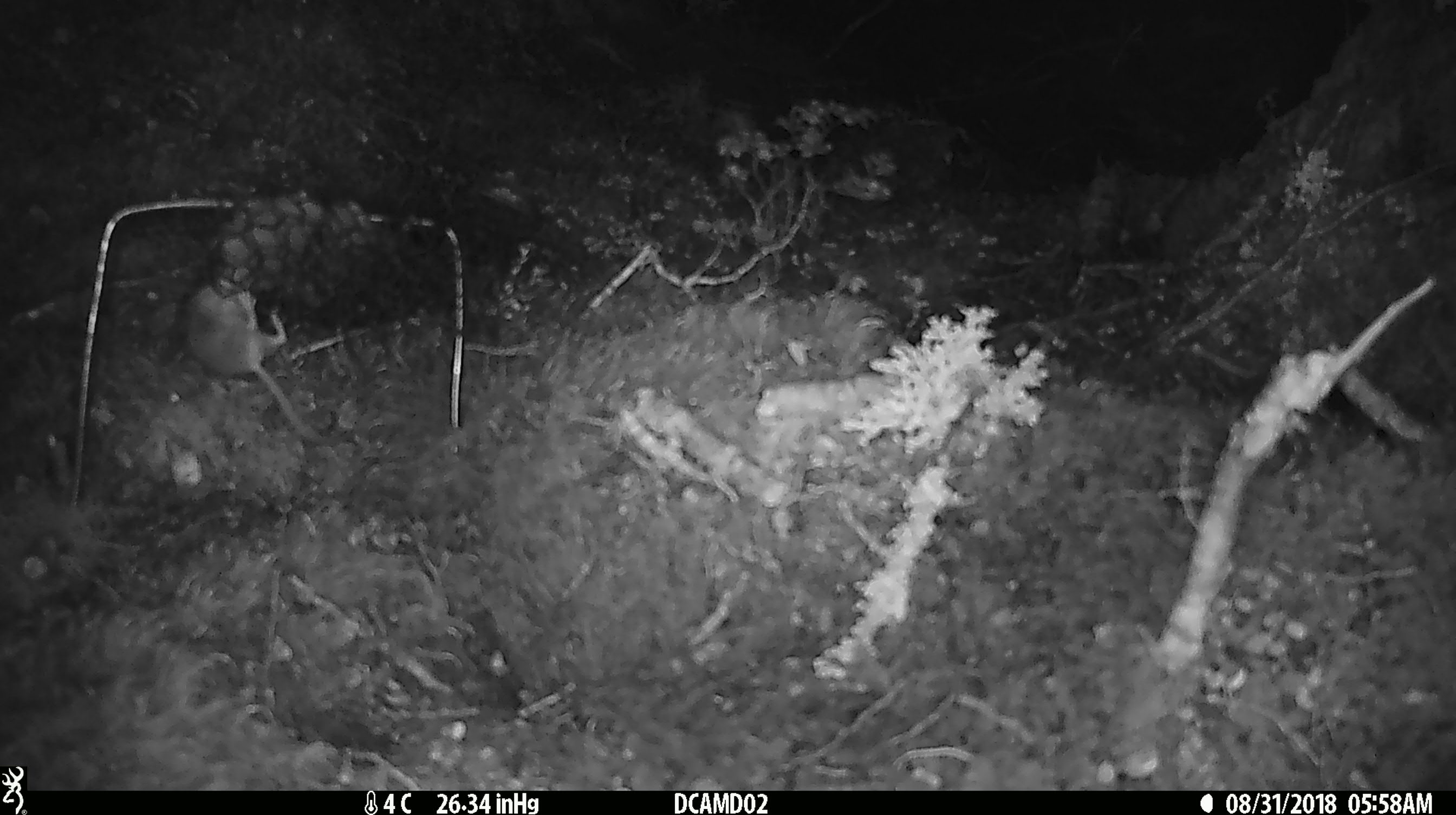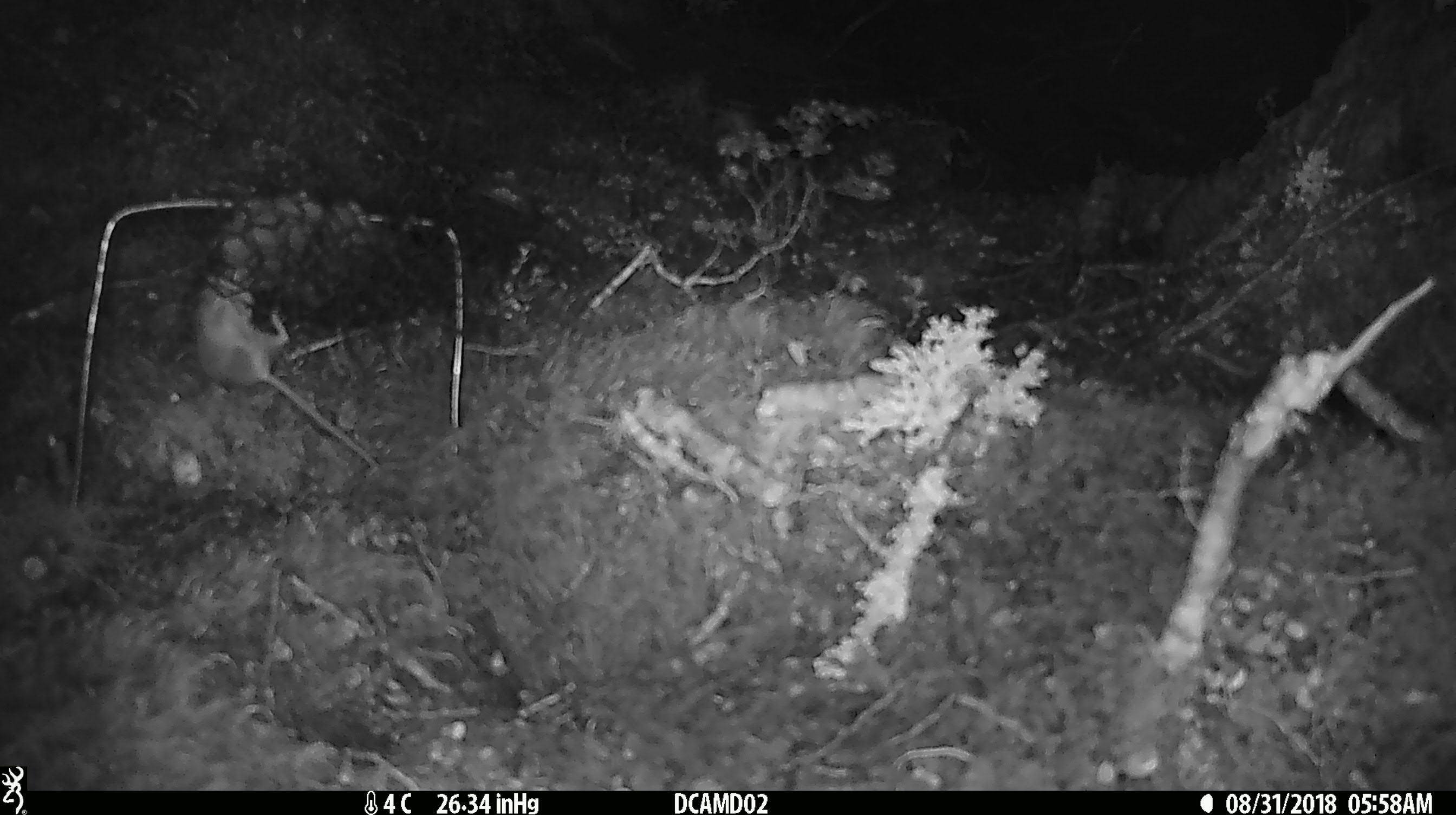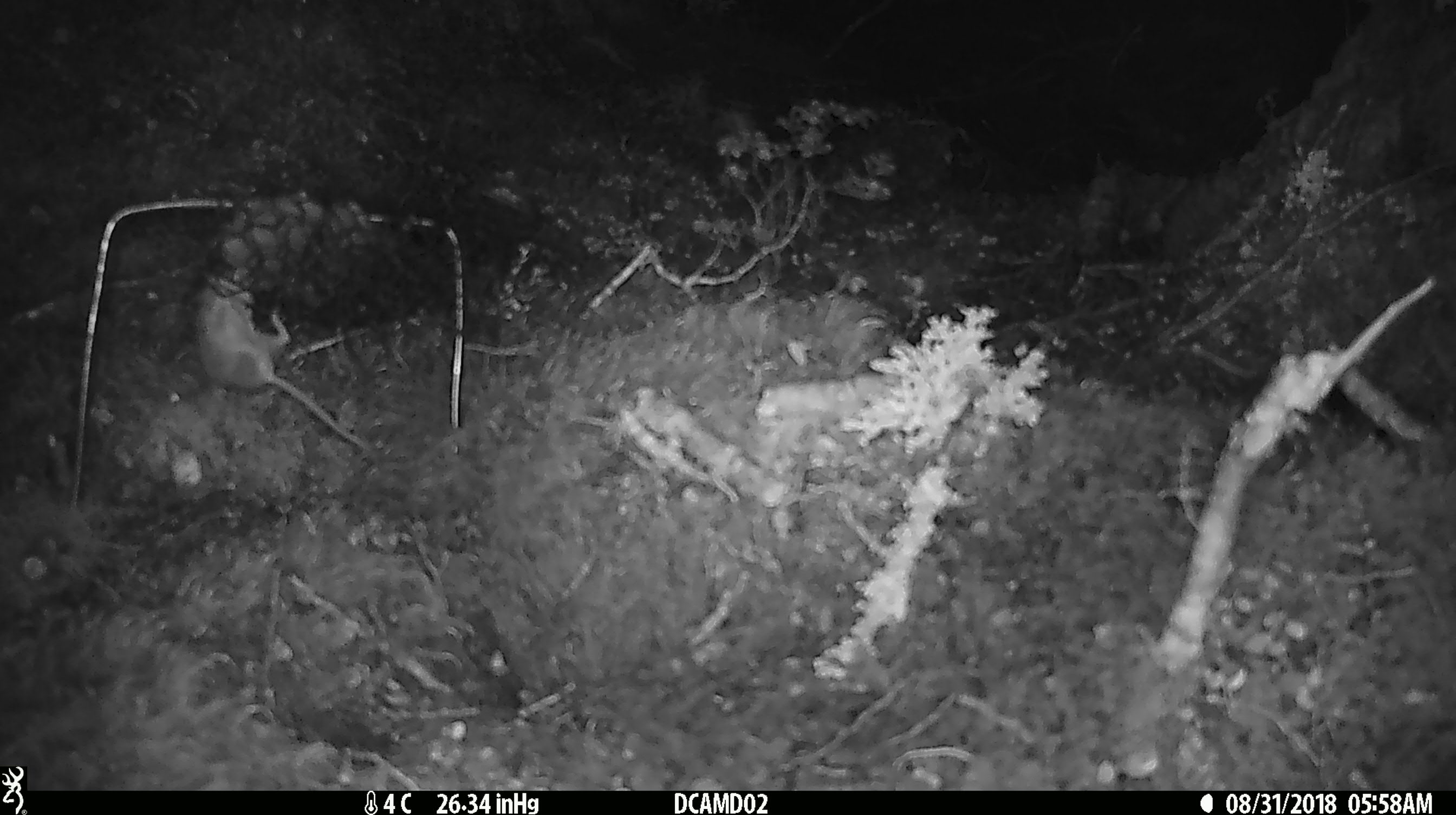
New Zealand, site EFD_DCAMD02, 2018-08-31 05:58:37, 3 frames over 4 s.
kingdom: Animalia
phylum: Chordata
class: Mammalia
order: Rodentia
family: Muridae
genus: Mus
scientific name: Mus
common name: mouse